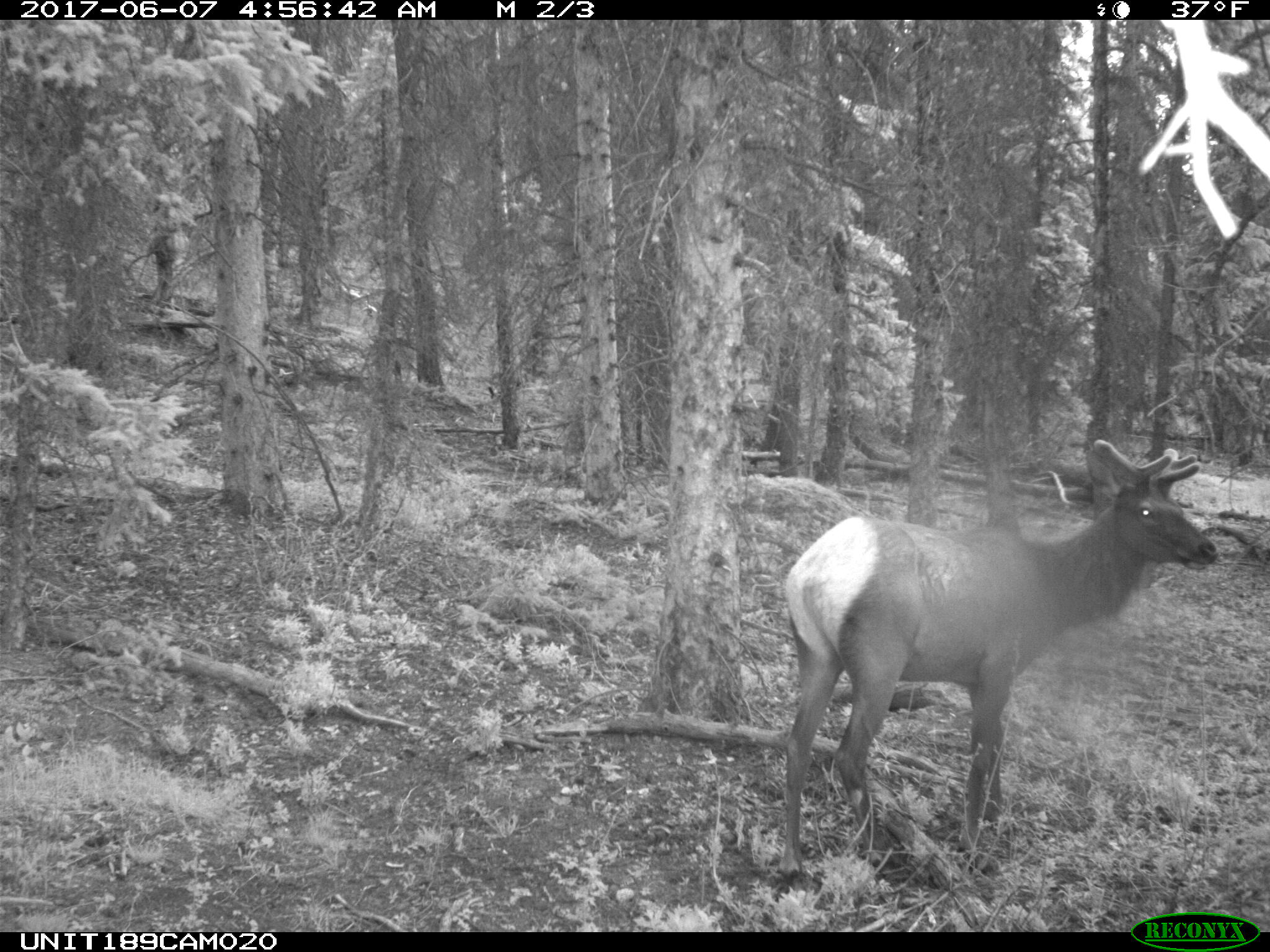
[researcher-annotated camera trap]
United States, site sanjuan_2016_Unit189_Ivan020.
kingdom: Animalia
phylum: Chordata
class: Mammalia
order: Artiodactyla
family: Cervidae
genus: Cervus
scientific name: Cervus elaphus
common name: red deer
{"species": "Cervus elaphus (red deer)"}